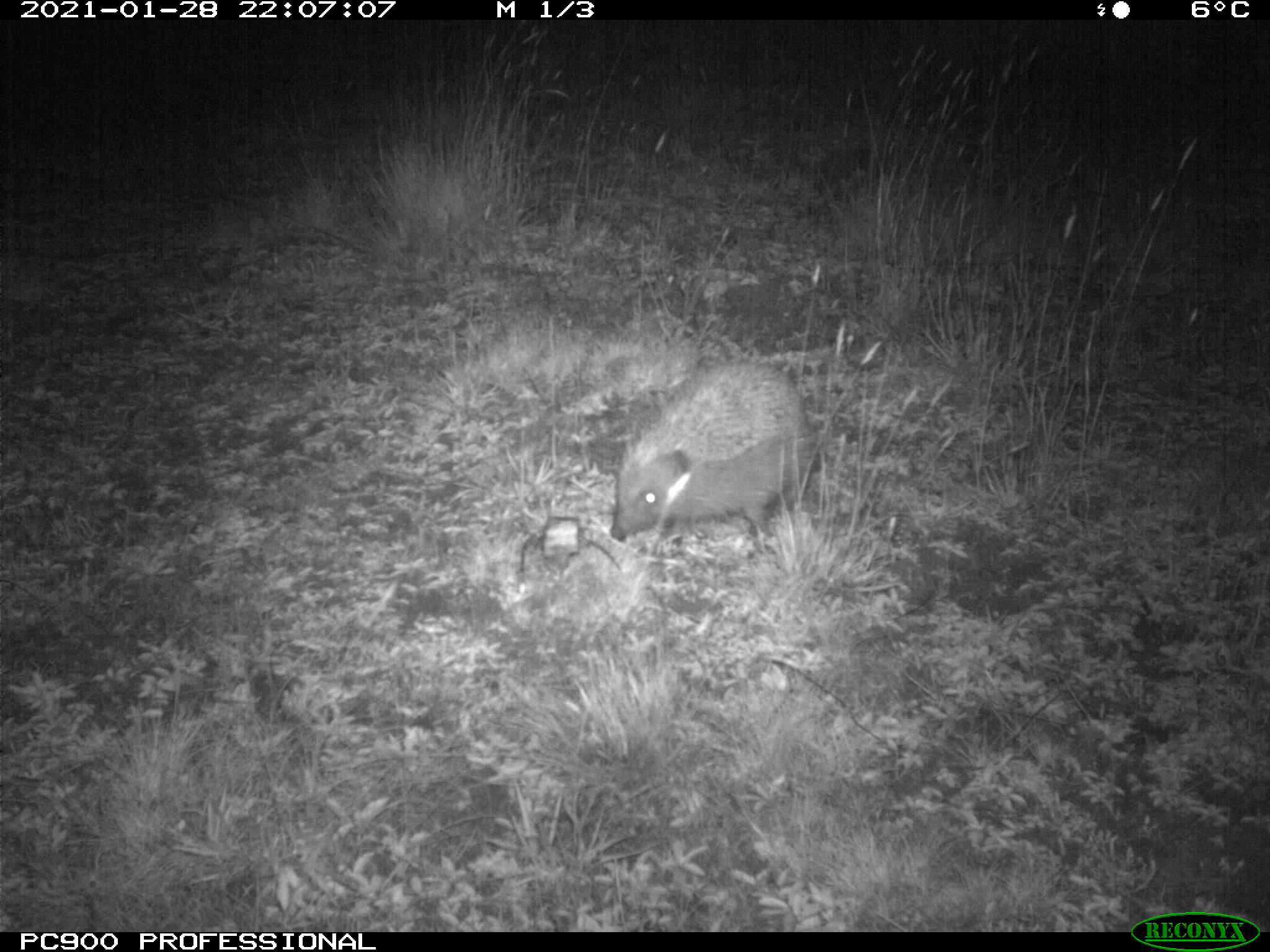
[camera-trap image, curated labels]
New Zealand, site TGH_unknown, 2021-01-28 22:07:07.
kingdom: Animalia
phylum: Chordata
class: Mammalia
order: Eulipotyphla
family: Erinaceidae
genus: Erinaceus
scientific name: Erinaceus europaeus europaeus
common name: european hedgehog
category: hedgehog